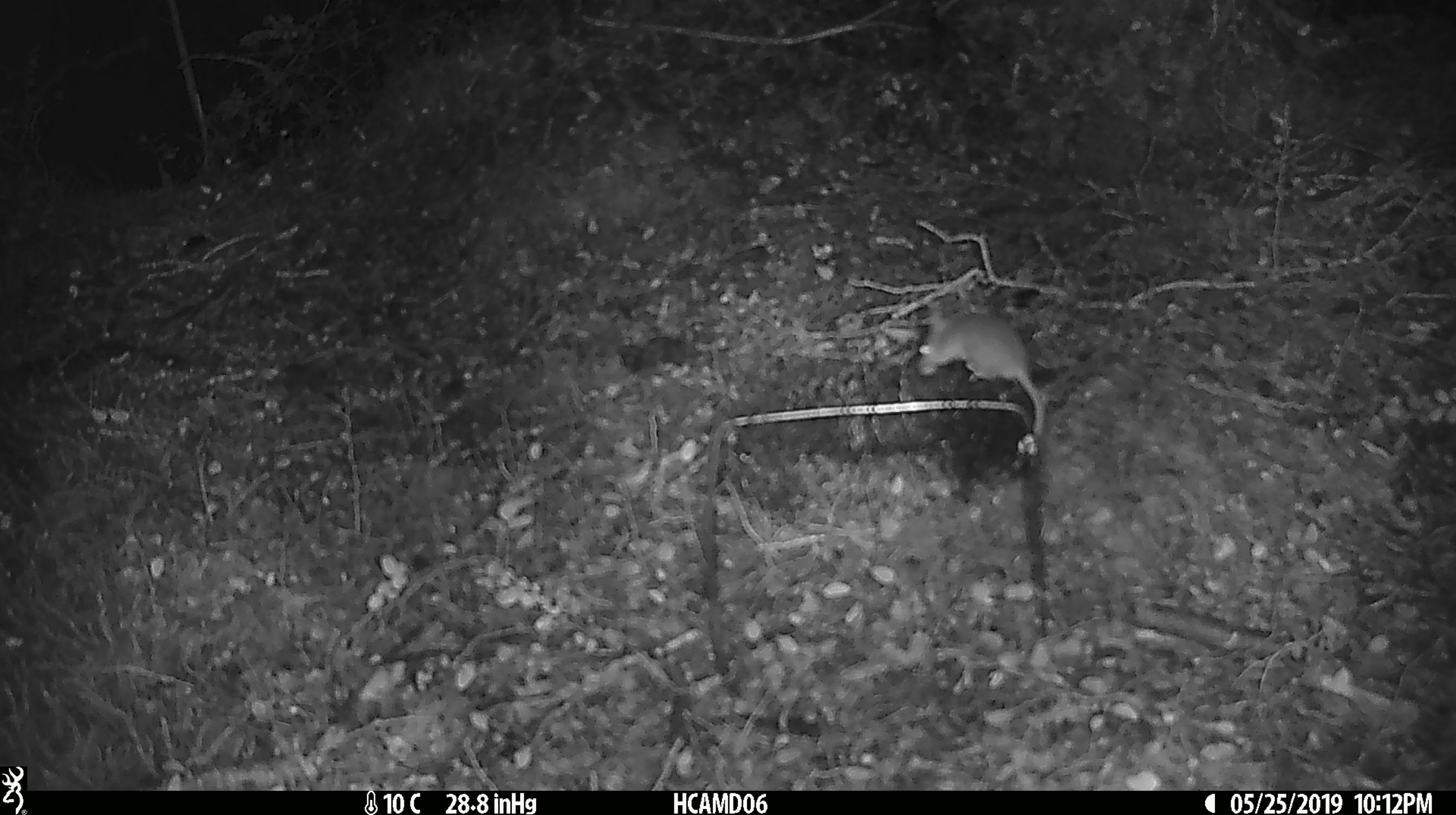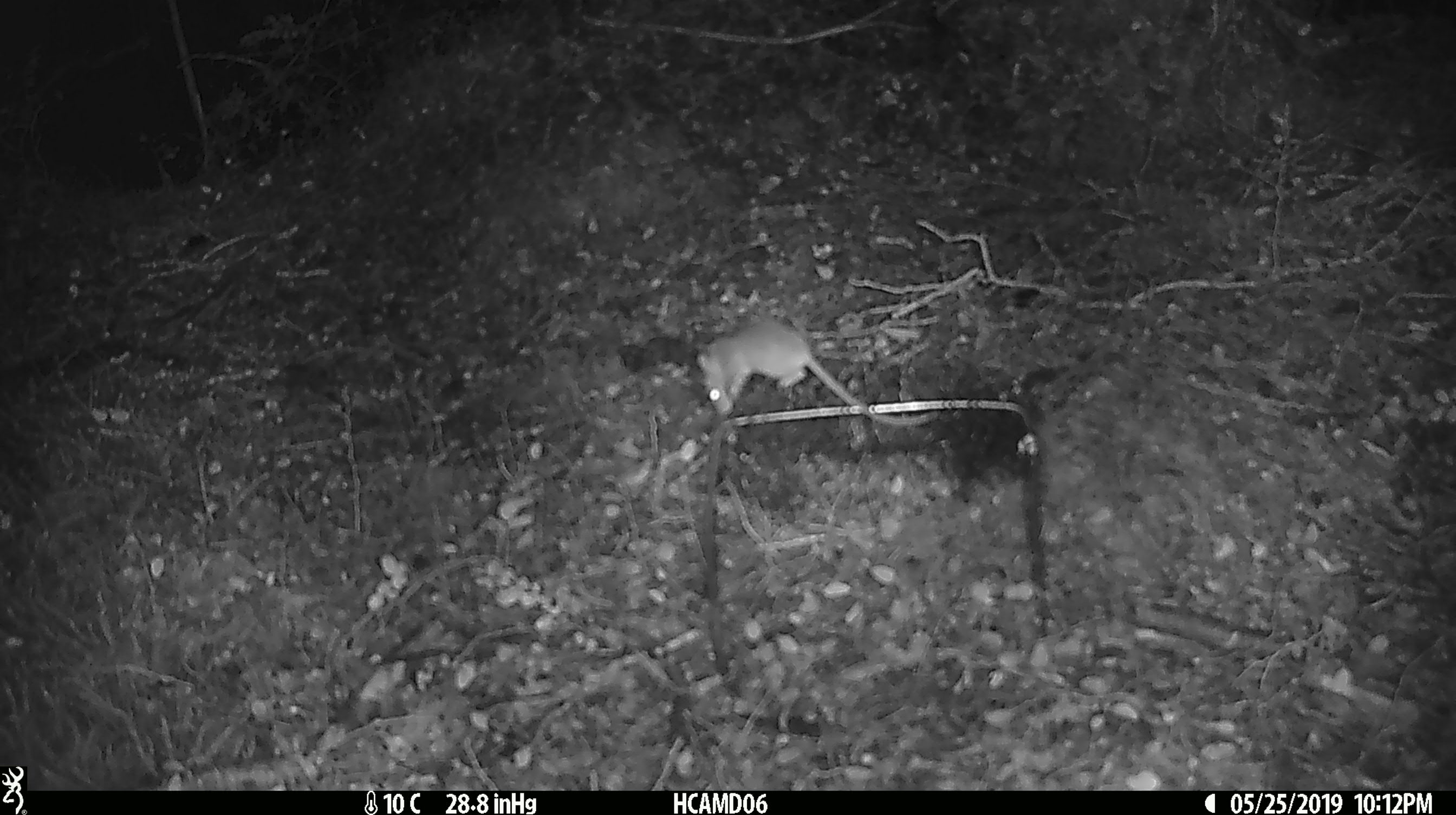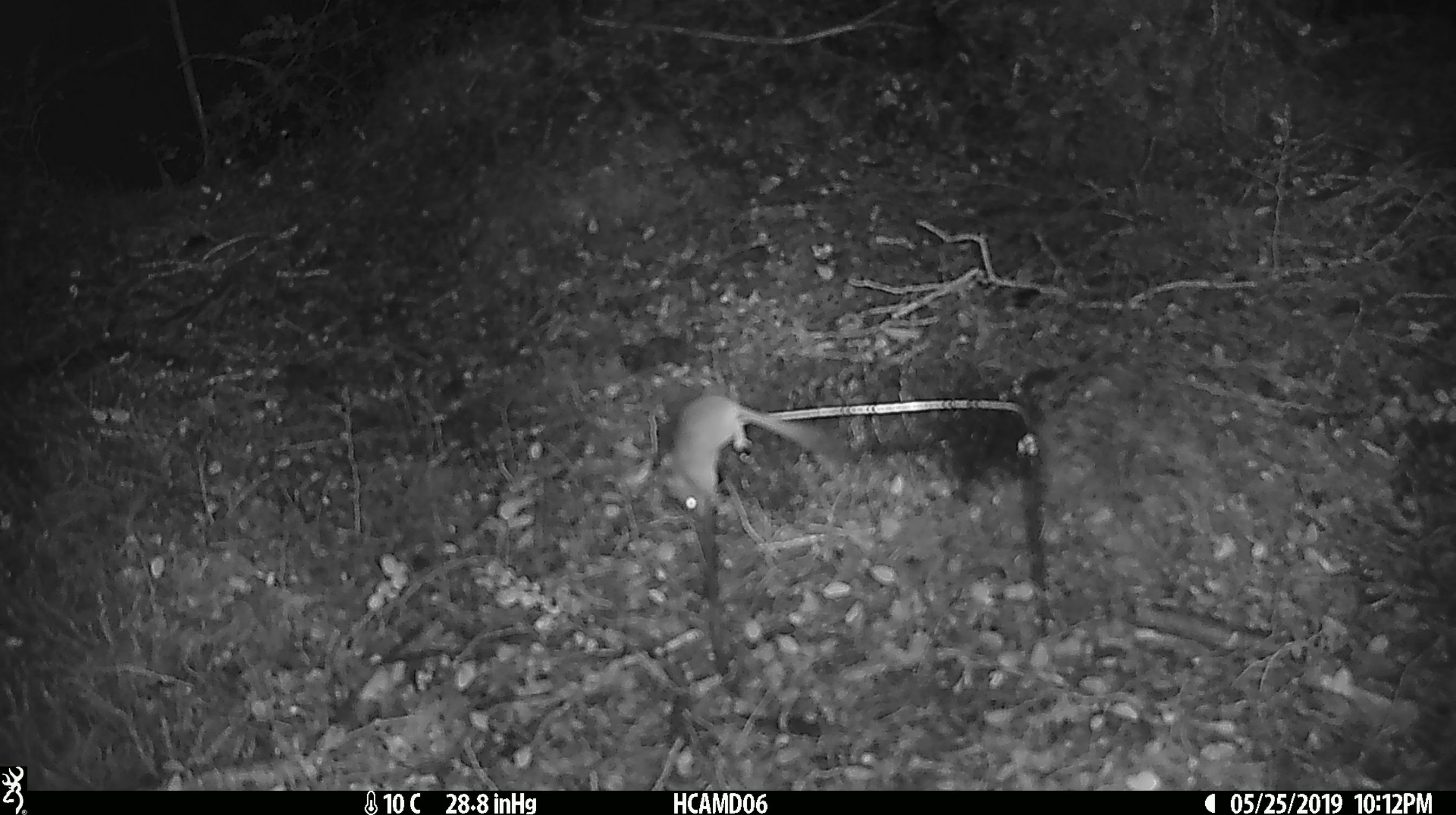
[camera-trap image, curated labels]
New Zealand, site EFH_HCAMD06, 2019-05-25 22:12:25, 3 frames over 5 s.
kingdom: Animalia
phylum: Chordata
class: Mammalia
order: Rodentia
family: Muridae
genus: Mus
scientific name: Mus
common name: mouse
Mouse (Mus).